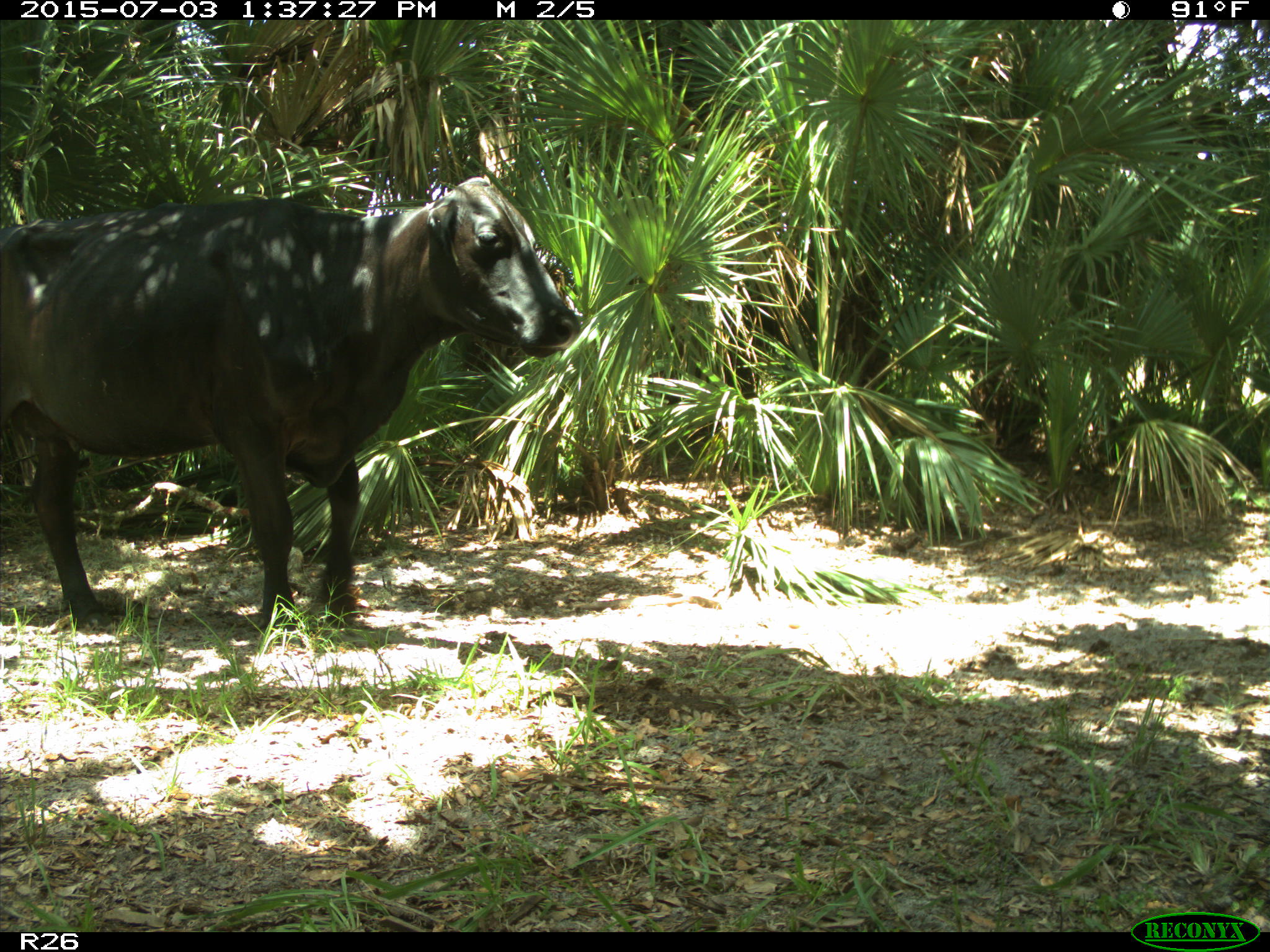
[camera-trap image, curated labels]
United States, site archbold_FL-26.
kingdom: Animalia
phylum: Chordata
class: Mammalia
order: Artiodactyla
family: Bovidae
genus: Bos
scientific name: Bos taurus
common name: domestic cow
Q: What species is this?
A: Bos taurus (domestic cow).